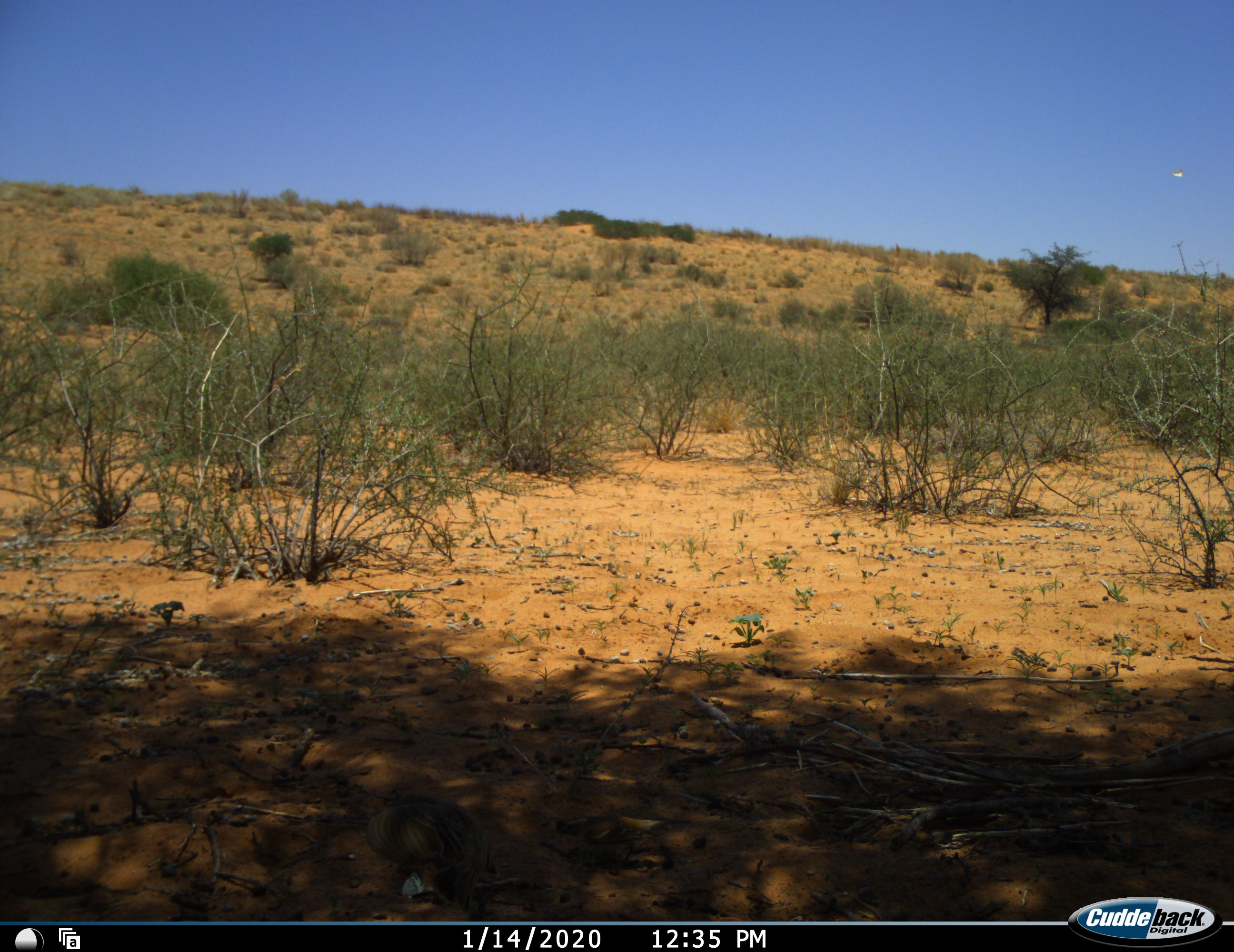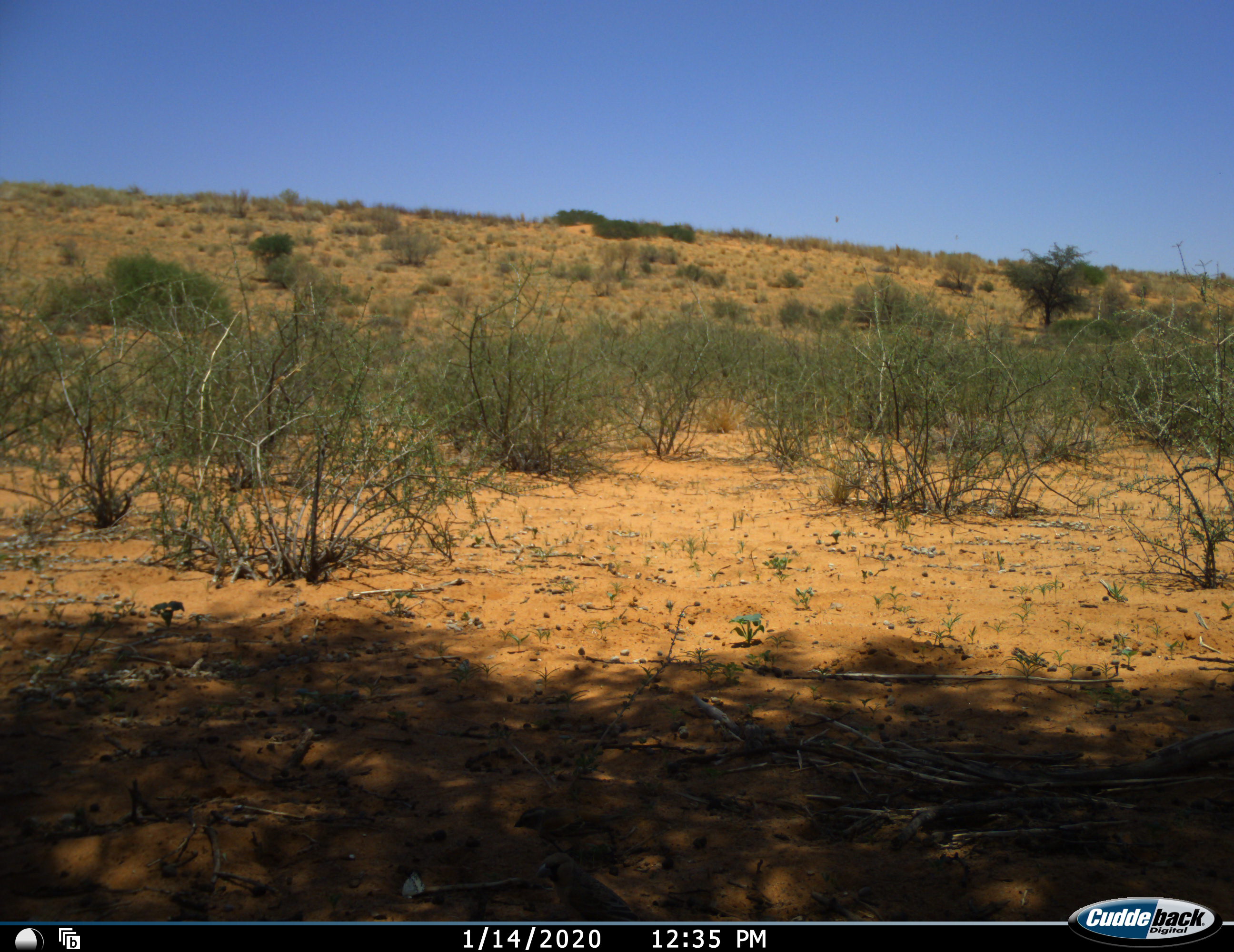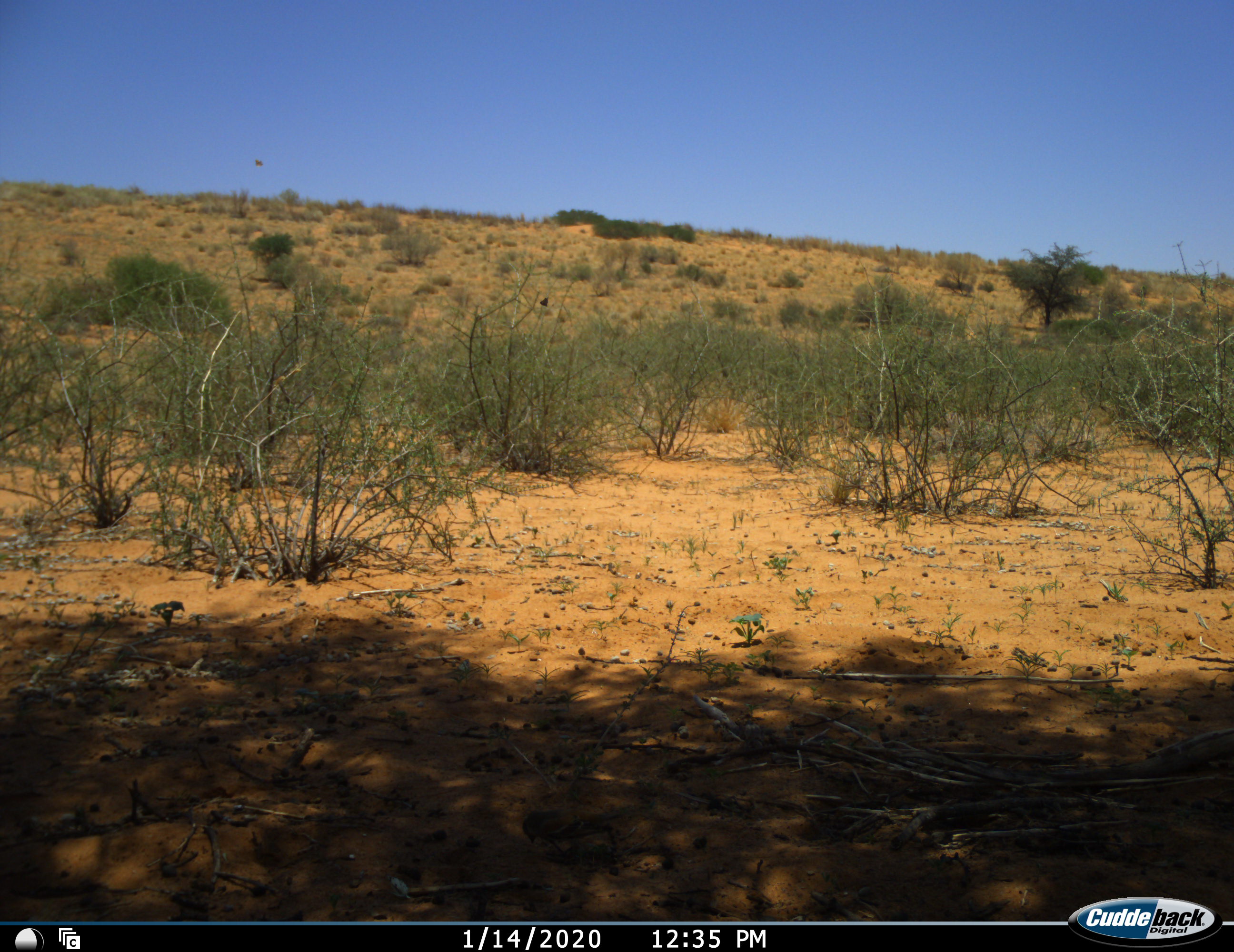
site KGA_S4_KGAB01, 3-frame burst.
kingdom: Animalia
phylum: Chordata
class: Aves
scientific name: Aves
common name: bird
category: birdother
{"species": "birdother (bird) (Aves)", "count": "2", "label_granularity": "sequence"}